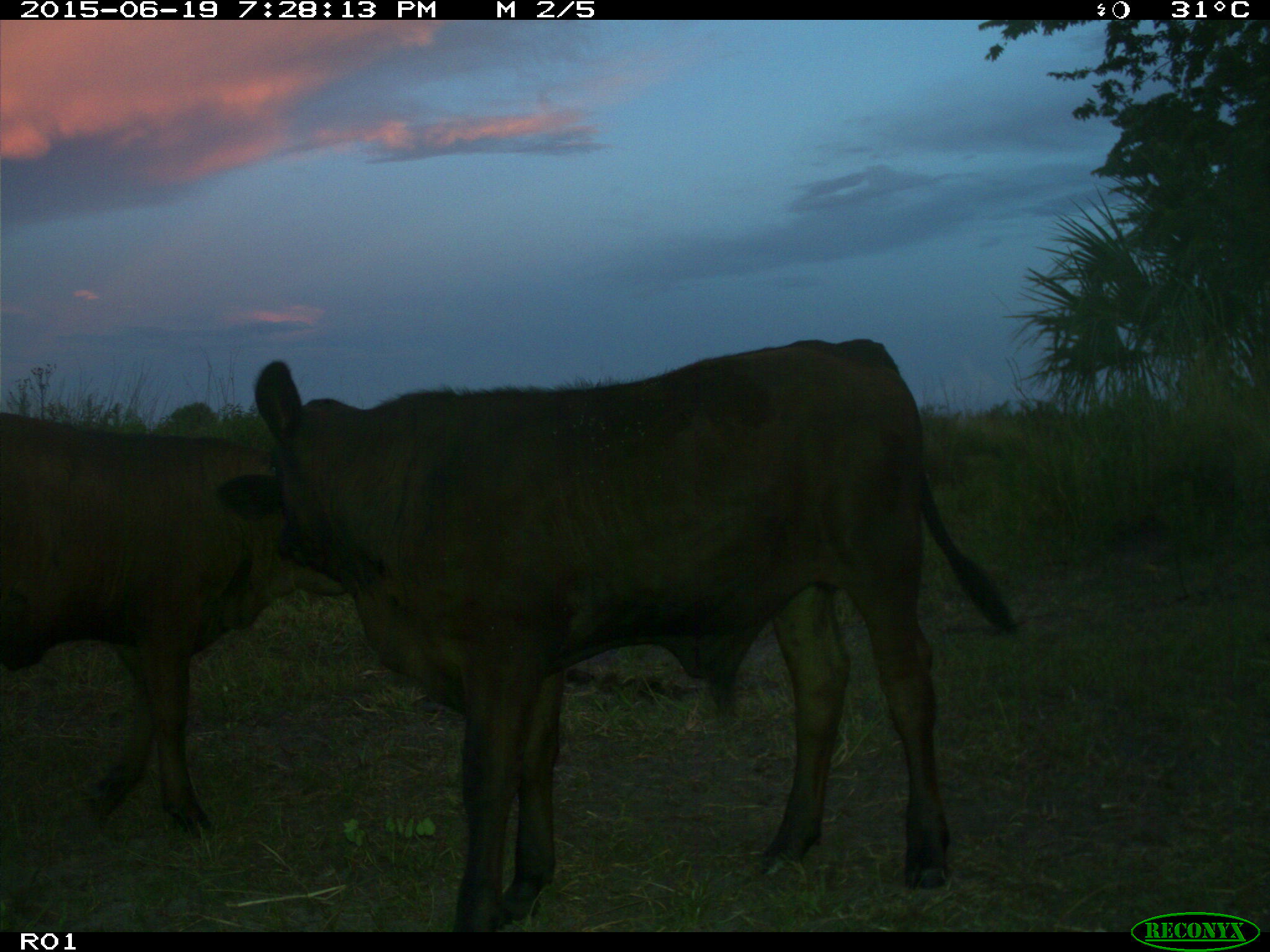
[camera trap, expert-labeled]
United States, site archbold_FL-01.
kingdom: Animalia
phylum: Chordata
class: Mammalia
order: Artiodactyla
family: Bovidae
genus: Bos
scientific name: Bos taurus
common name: domestic cow